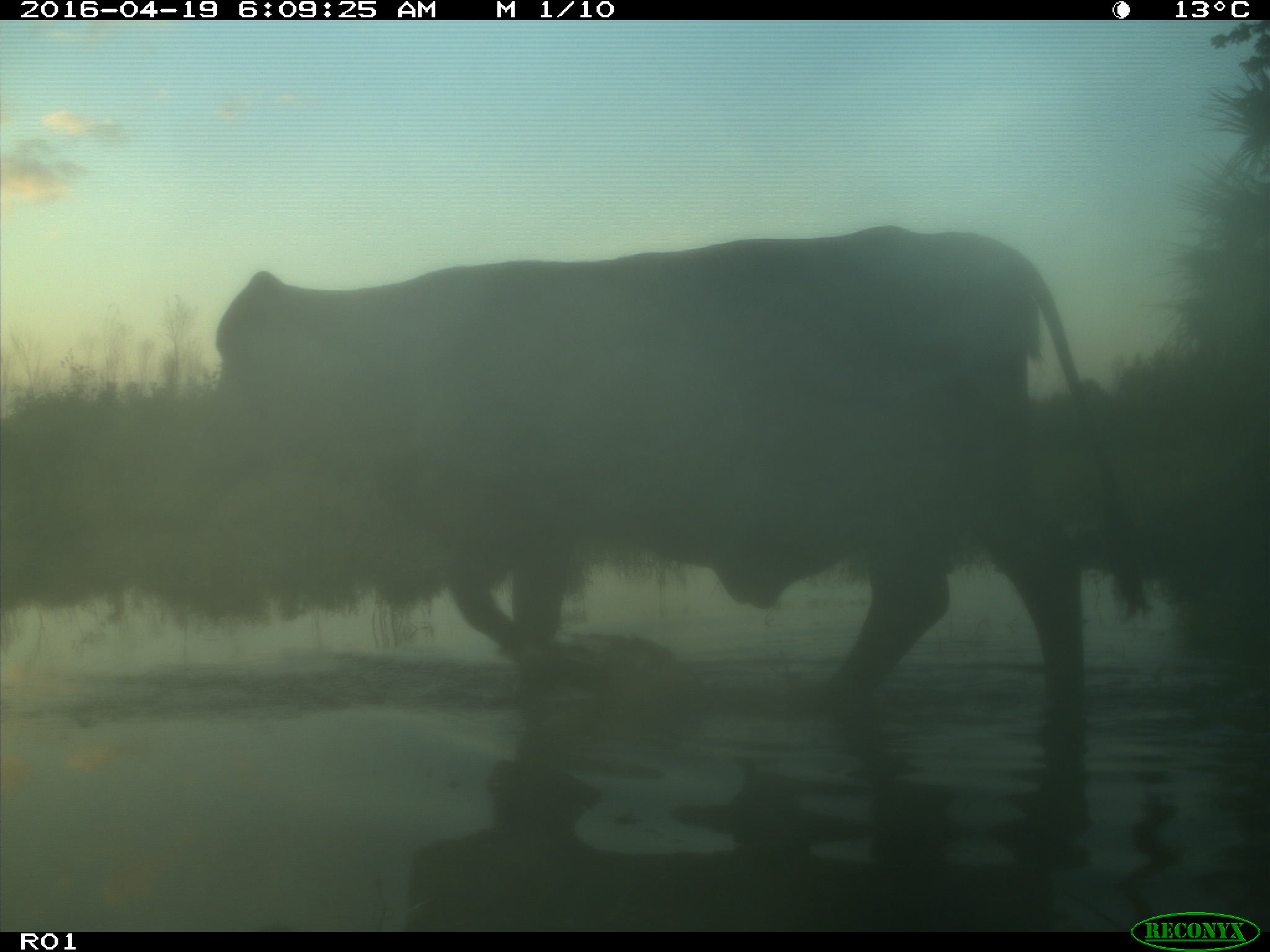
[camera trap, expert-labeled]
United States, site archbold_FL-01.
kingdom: Animalia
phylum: Chordata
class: Mammalia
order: Artiodactyla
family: Bovidae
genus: Bos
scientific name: Bos taurus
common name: domestic cow